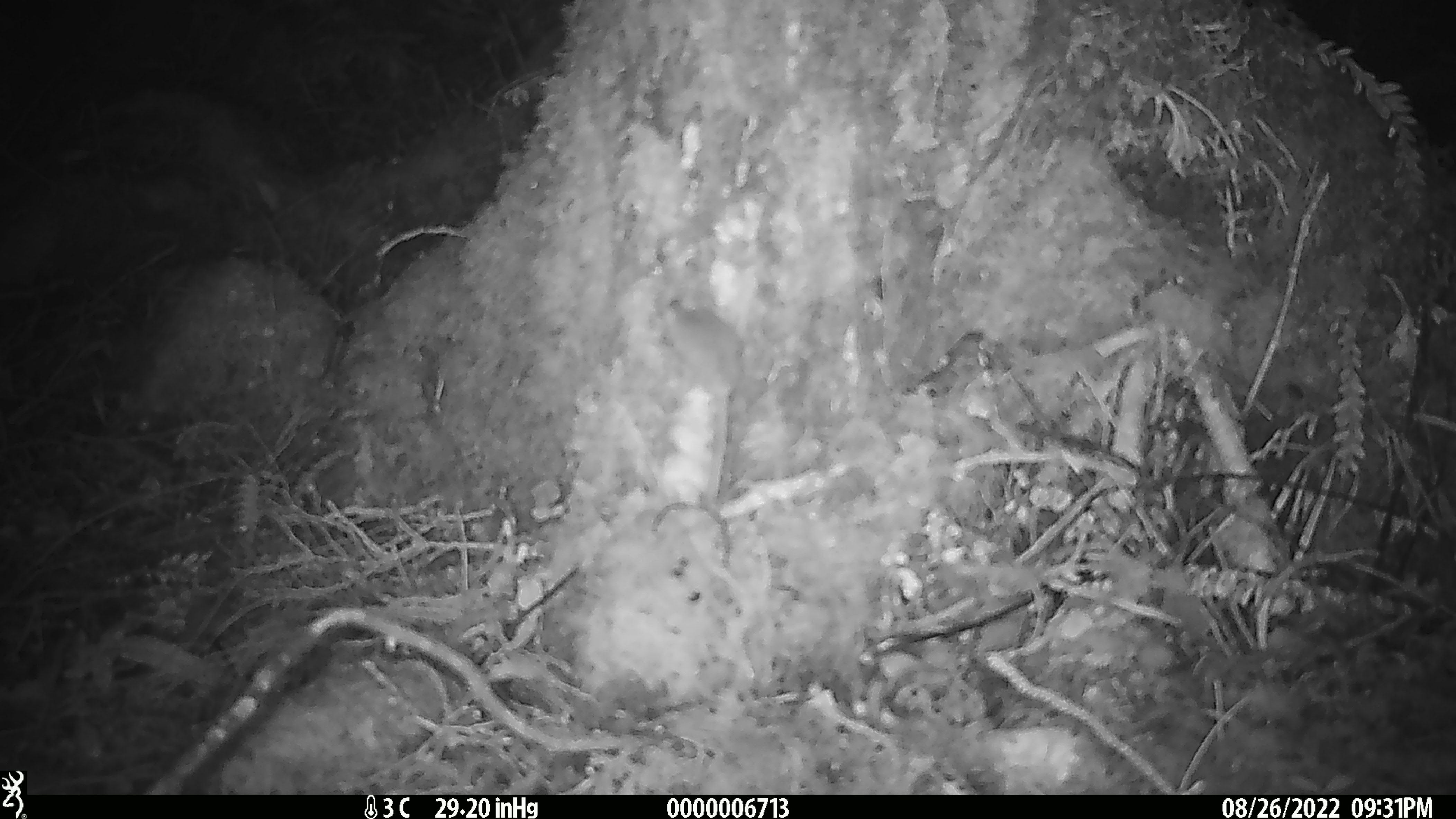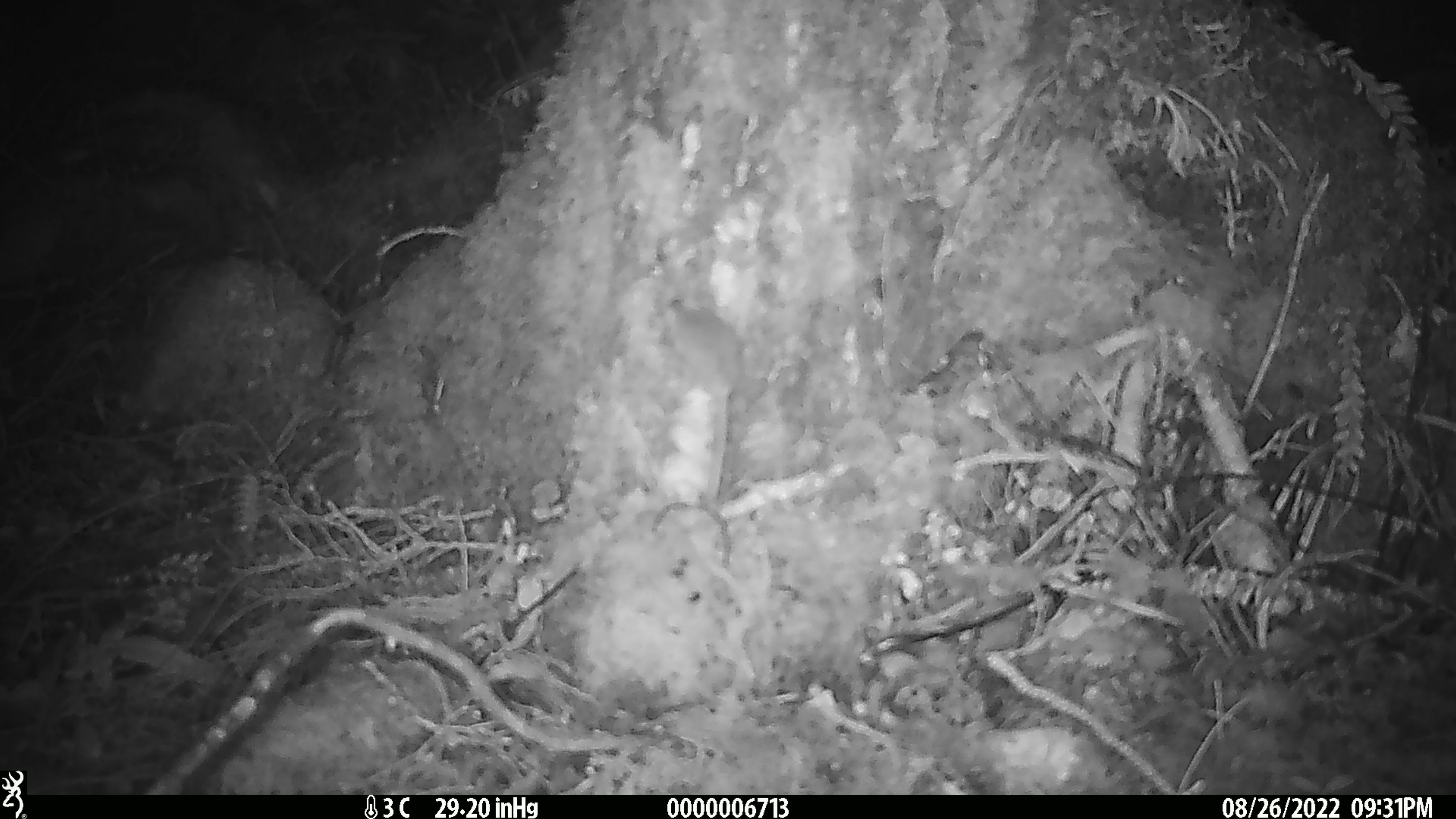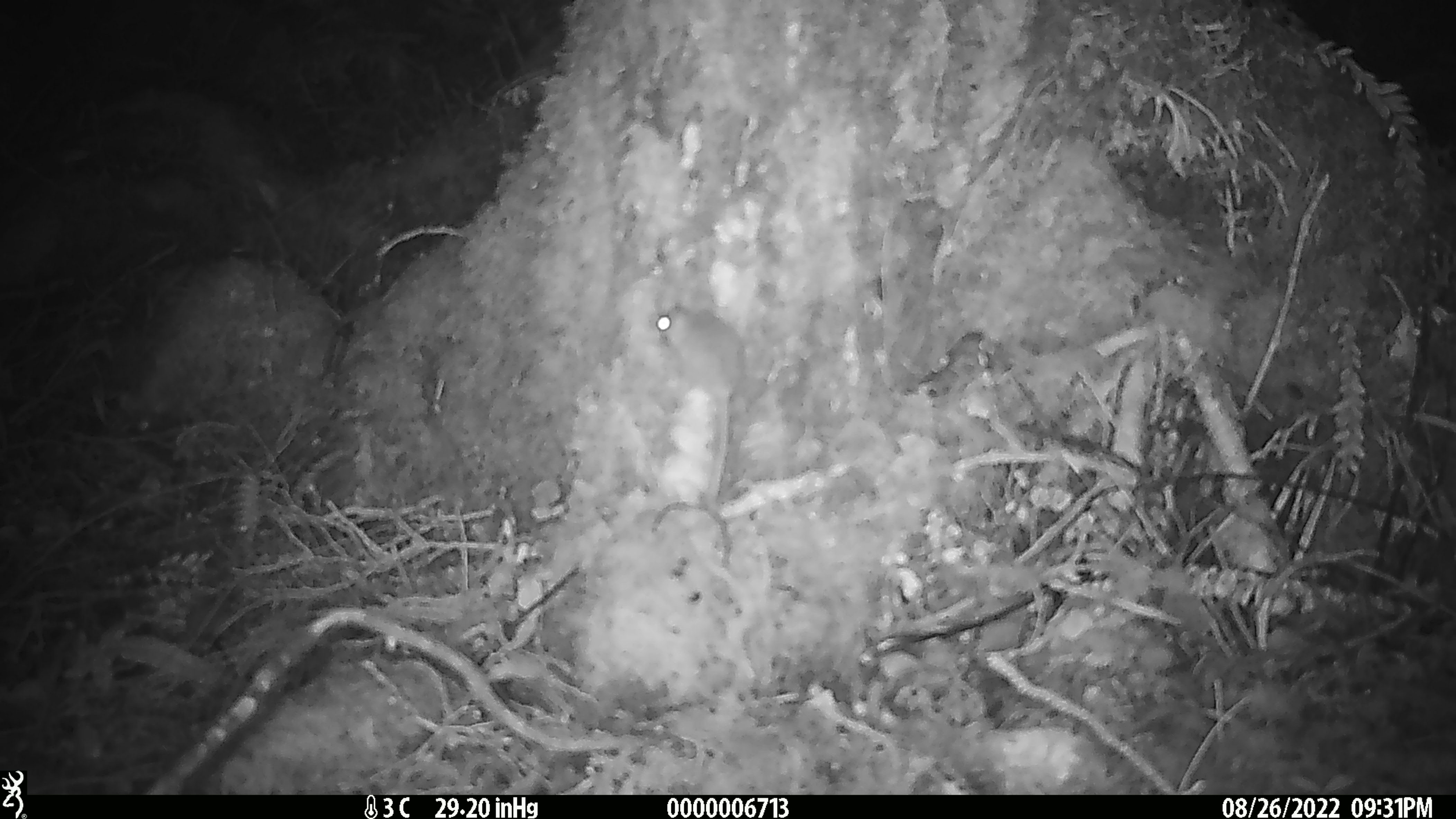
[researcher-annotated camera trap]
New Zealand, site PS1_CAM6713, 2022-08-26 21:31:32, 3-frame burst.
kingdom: Animalia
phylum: Chordata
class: Mammalia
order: Rodentia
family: Muridae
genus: Mus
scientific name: Mus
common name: mouse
Mouse (Mus).